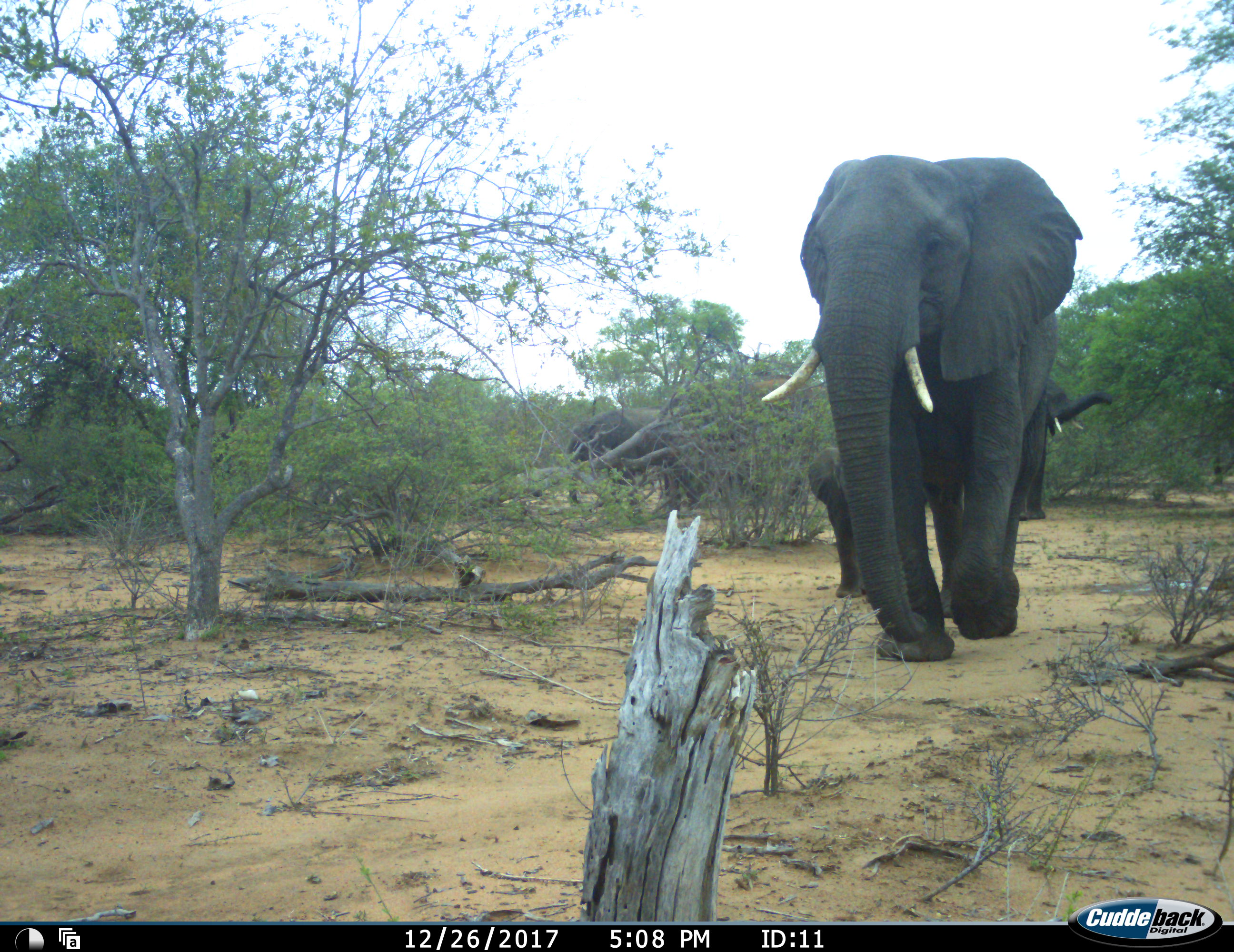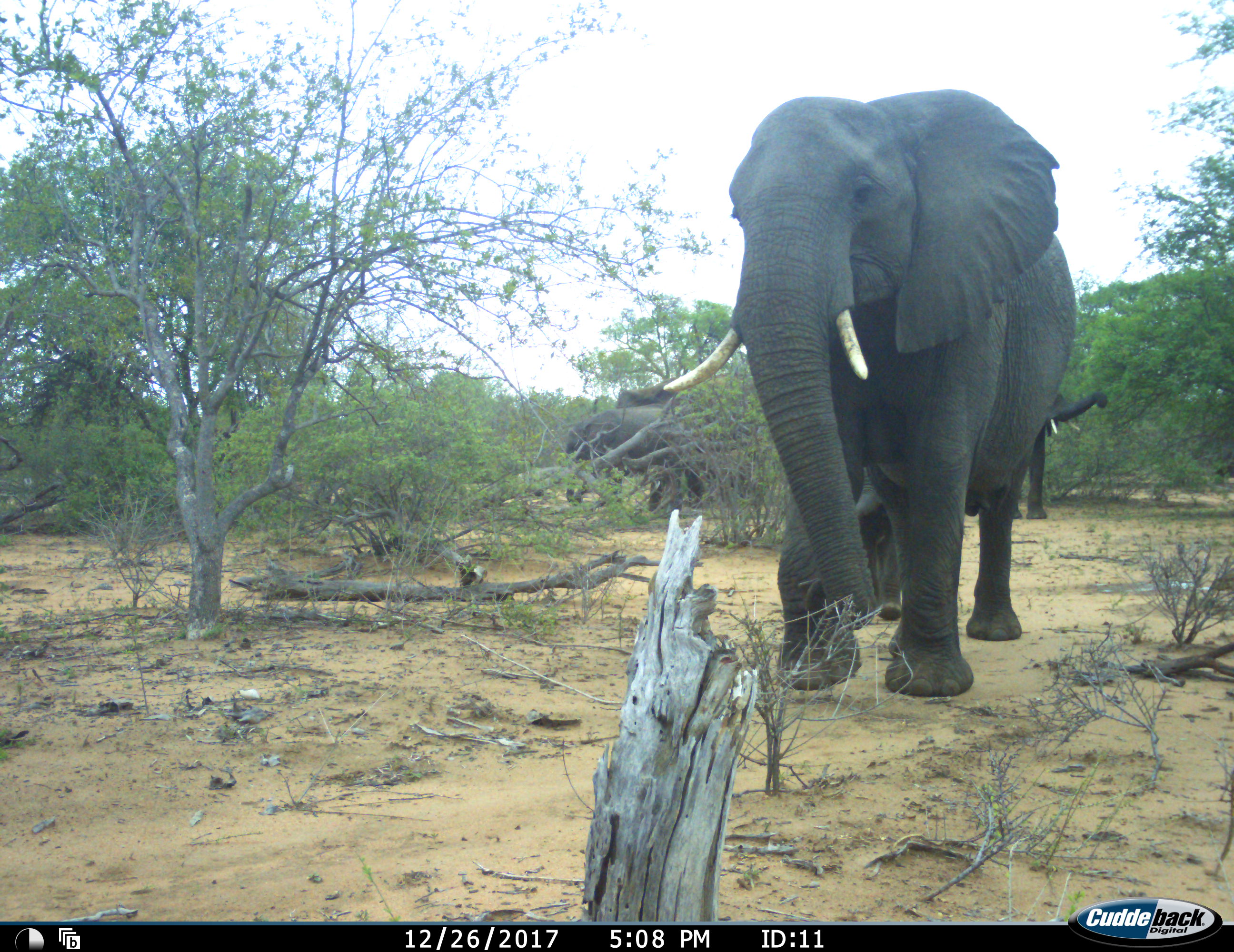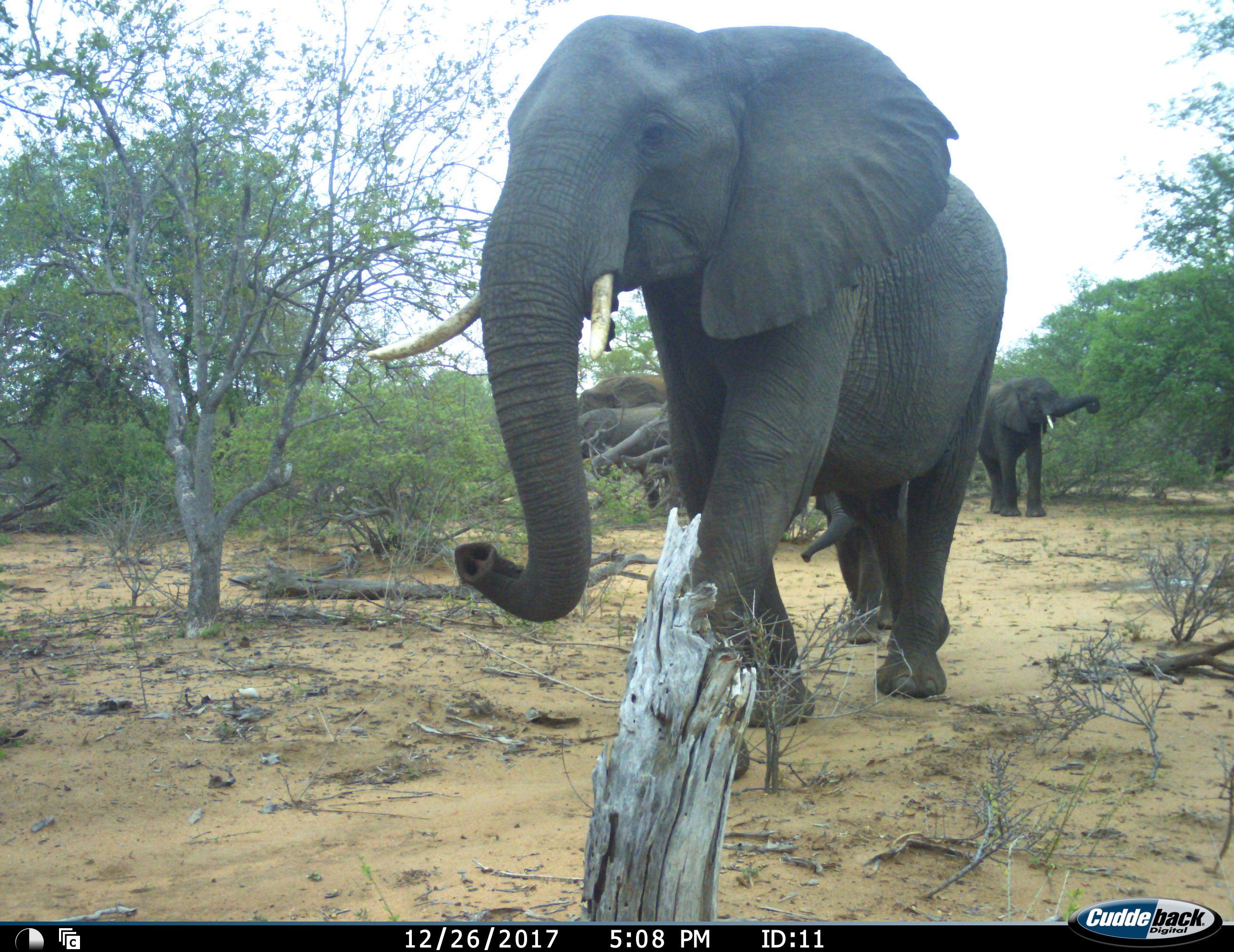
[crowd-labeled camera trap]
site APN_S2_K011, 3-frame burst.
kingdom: Animalia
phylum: Chordata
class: Mammalia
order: Proboscidea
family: Elephantidae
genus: Loxodonta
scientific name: Loxodonta africana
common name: african bush elephant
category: elephant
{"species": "elephant (african bush elephant) (Loxodonta africana)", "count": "5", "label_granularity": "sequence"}